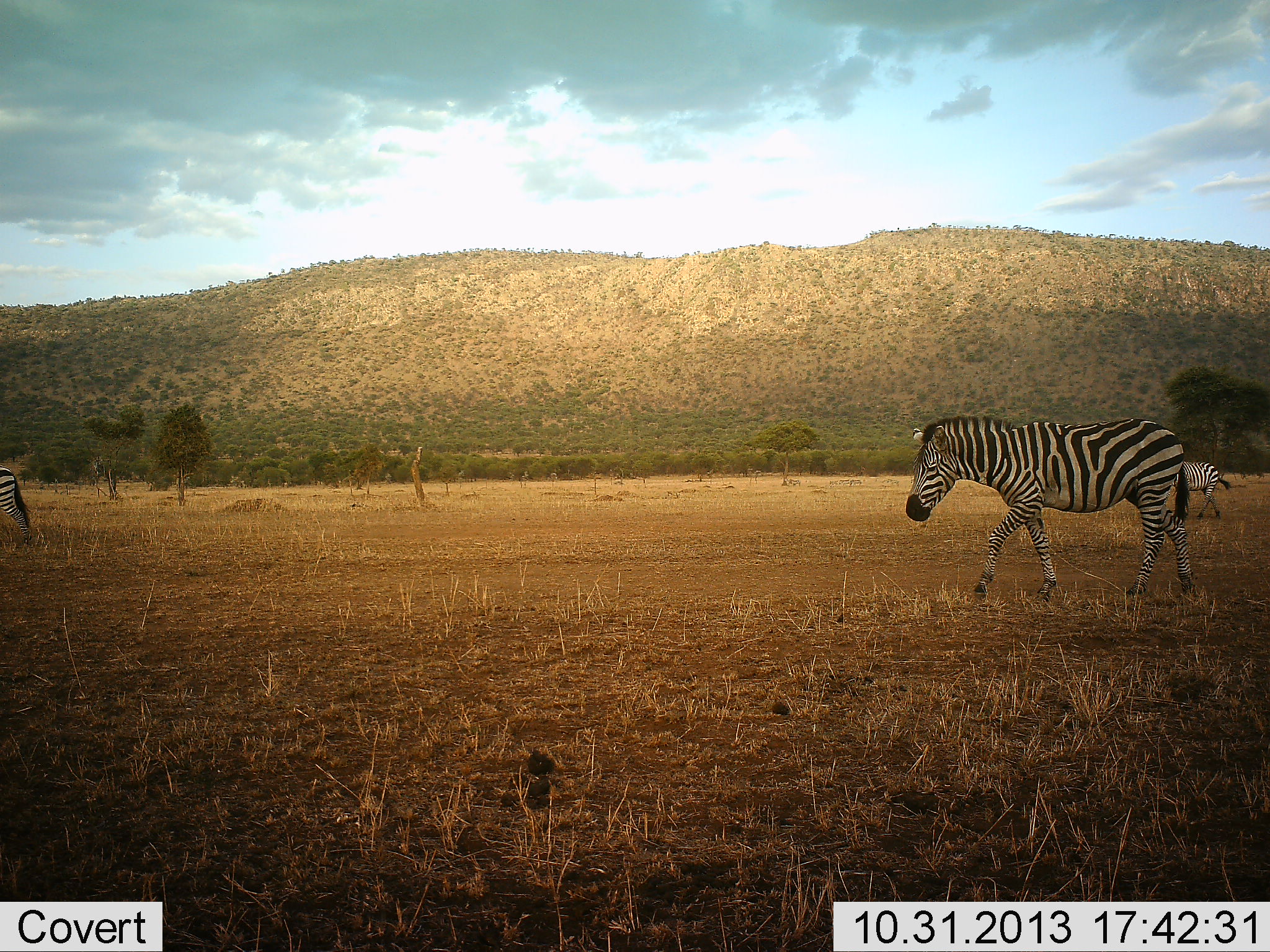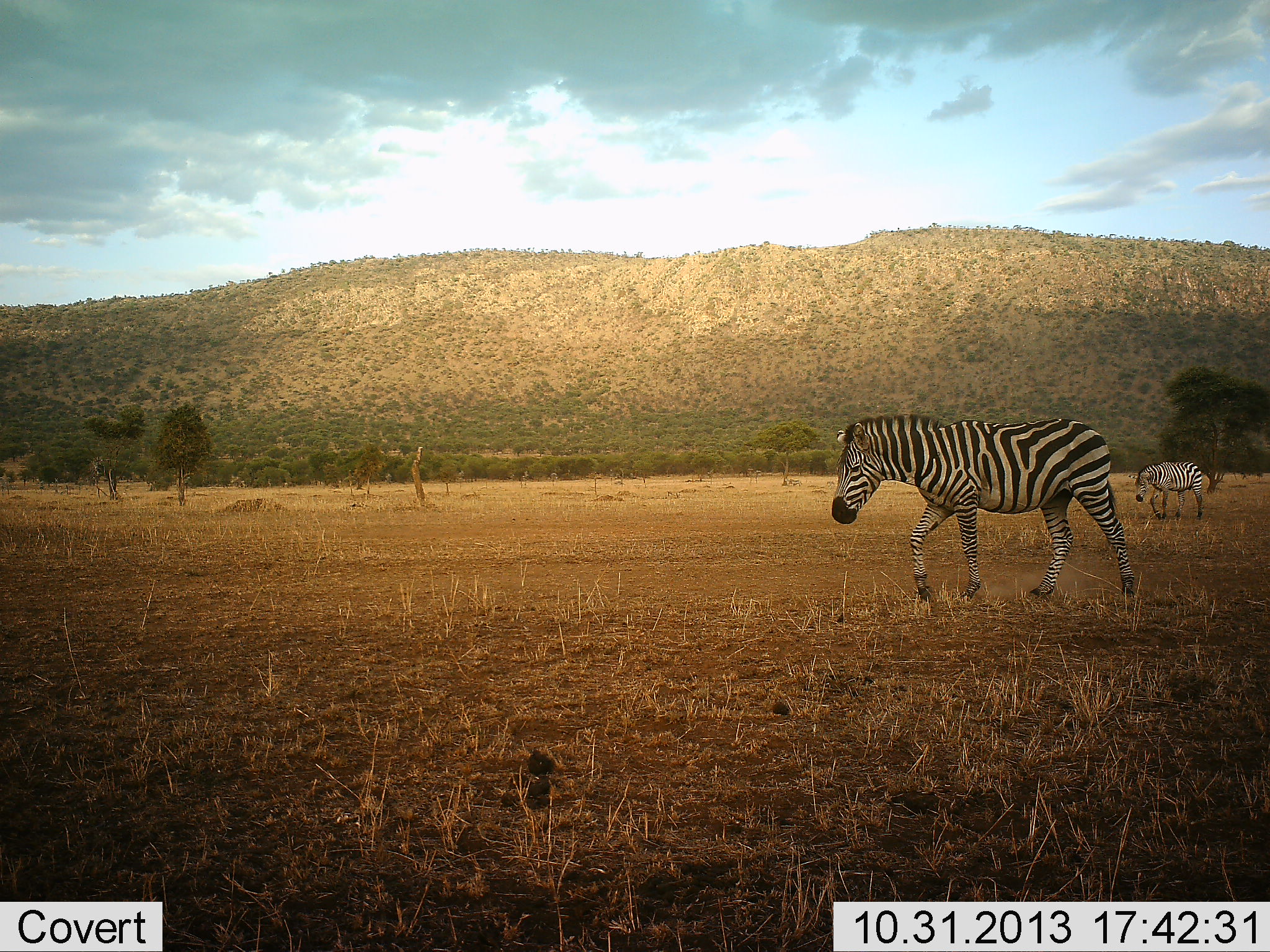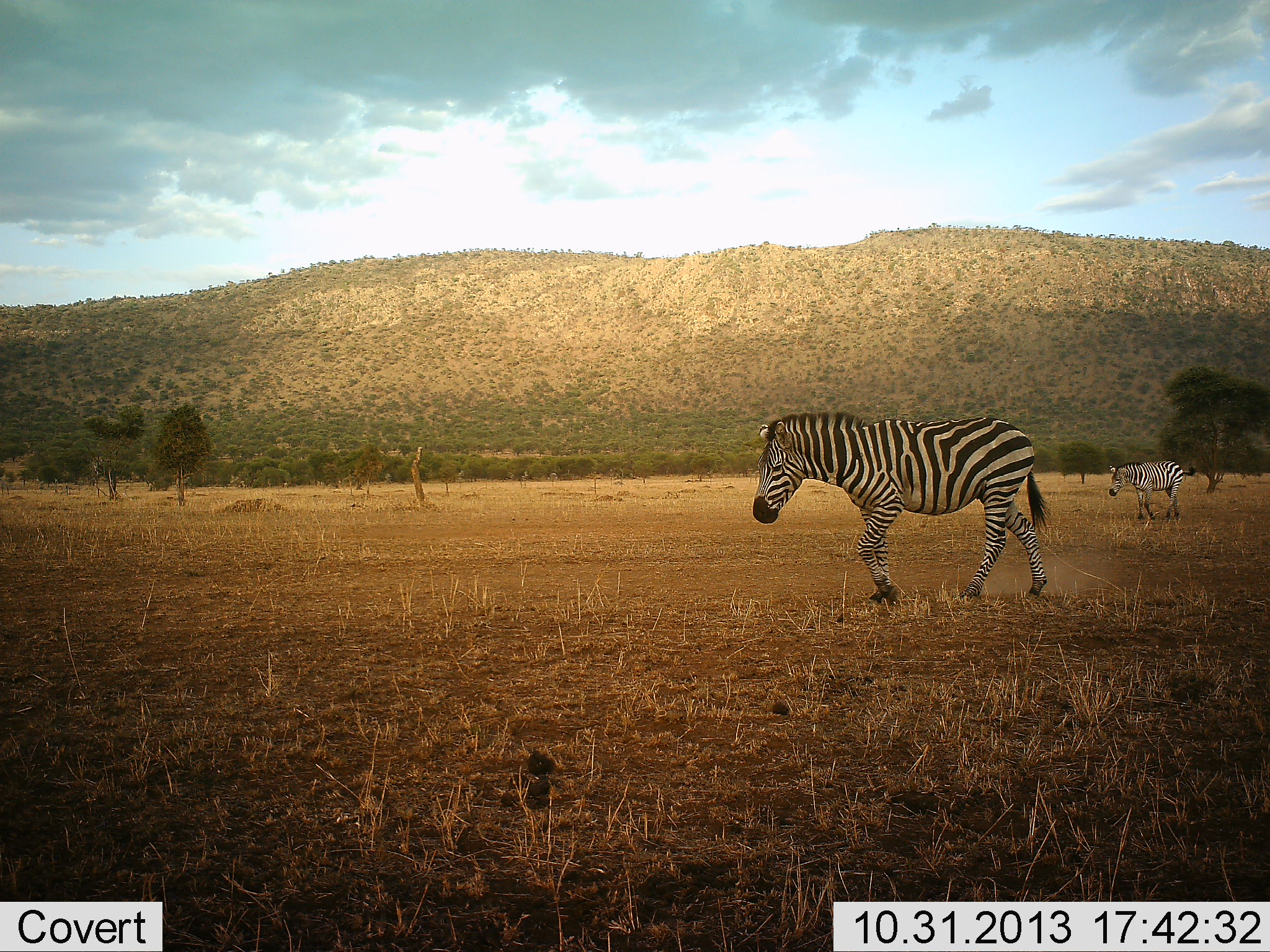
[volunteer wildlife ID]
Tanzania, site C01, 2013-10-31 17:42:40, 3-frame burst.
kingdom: Animalia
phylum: Chordata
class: Mammalia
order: Perissodactyla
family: Equidae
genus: Equus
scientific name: Equus quagga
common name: plains zebra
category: zebra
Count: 3.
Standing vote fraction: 7%.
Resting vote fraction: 0%.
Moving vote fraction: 97%.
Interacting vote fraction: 0%.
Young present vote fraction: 3%.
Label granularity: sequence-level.